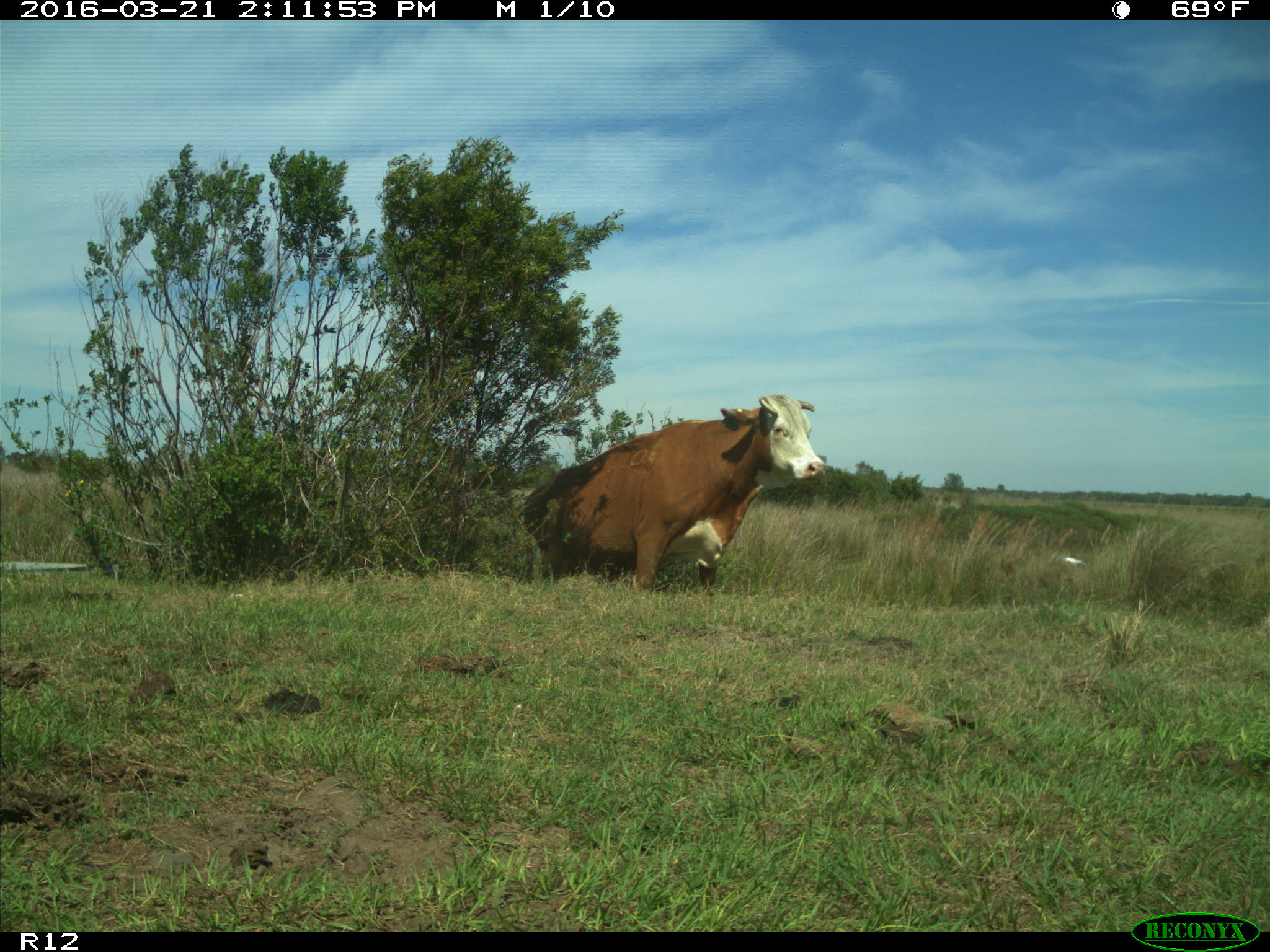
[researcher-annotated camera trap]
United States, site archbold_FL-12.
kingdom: Animalia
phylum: Chordata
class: Mammalia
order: Artiodactyla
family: Bovidae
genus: Bos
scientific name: Bos taurus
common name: domestic cow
Bos taurus (domestic cow).